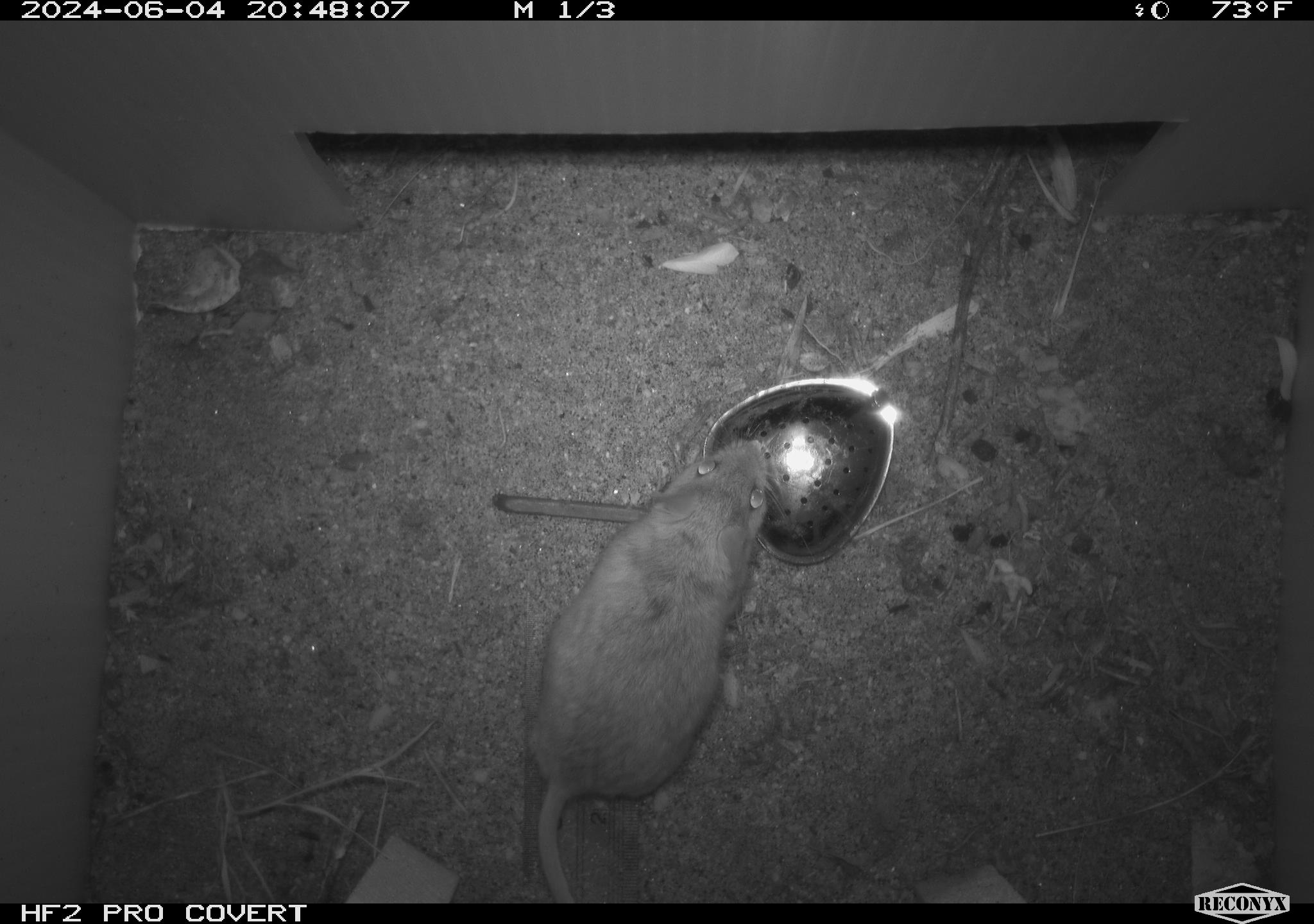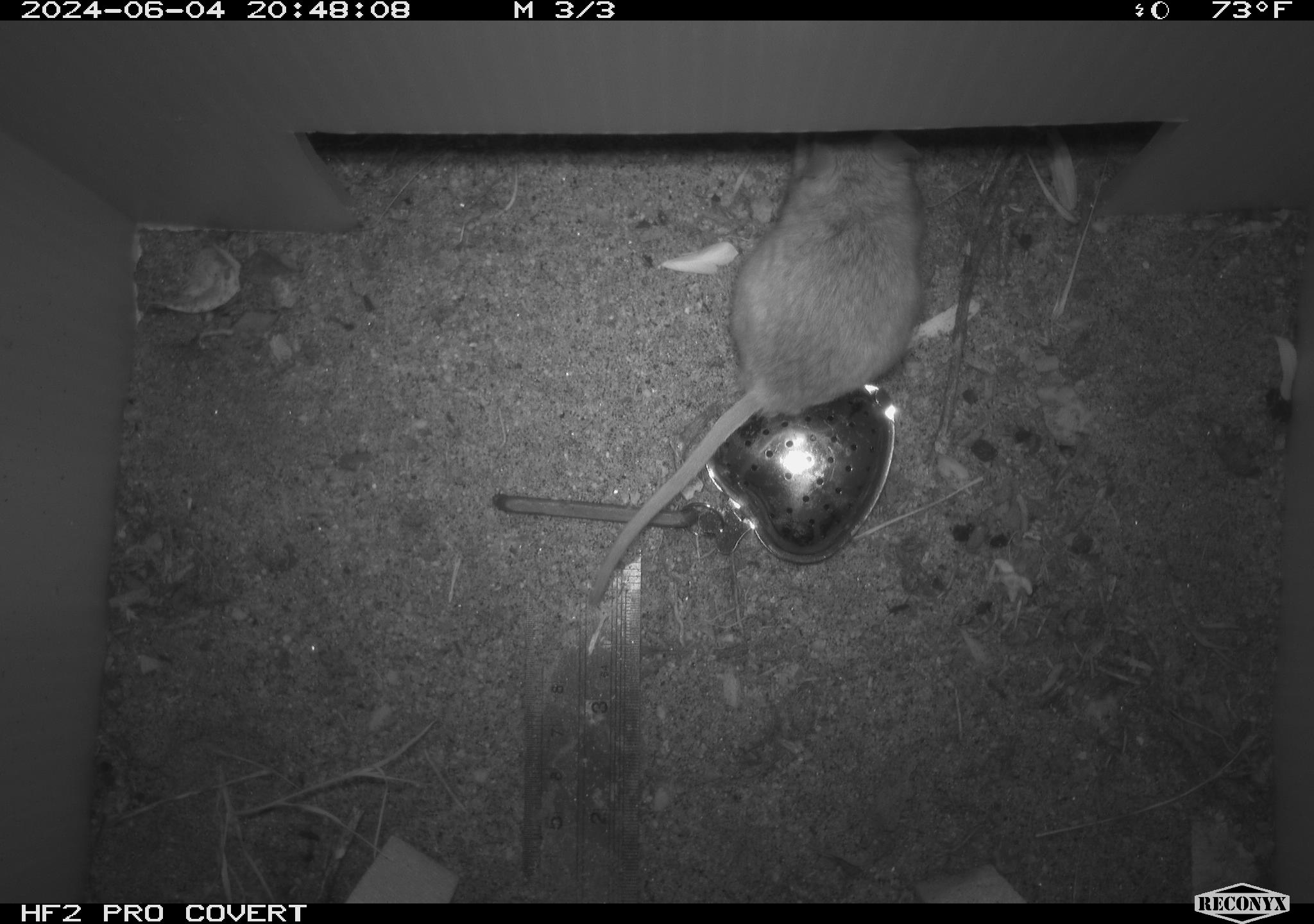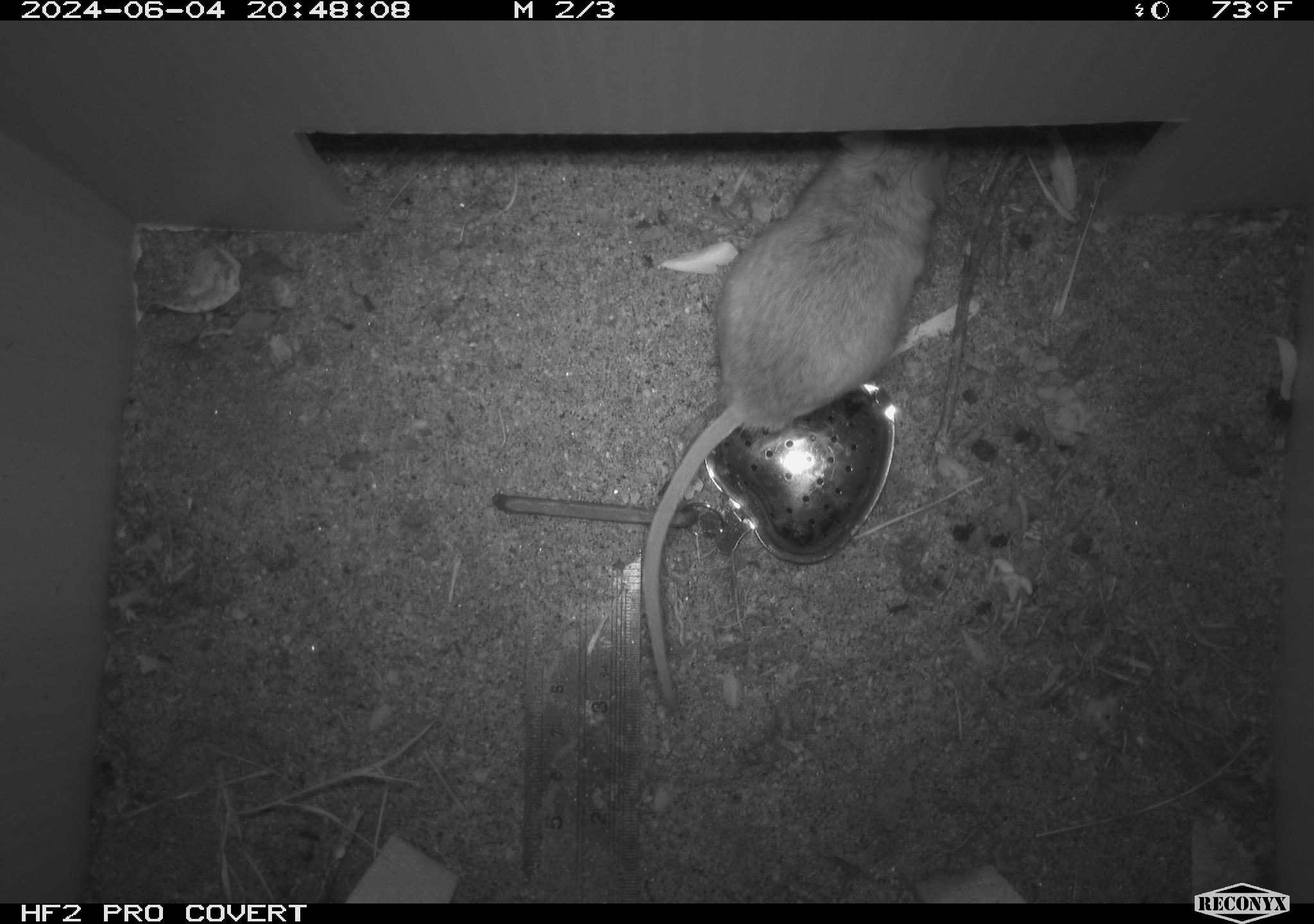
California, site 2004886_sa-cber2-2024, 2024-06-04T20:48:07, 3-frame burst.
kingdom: Animalia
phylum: Chordata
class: Mammalia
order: Rodentia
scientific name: Rodentia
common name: mouse species